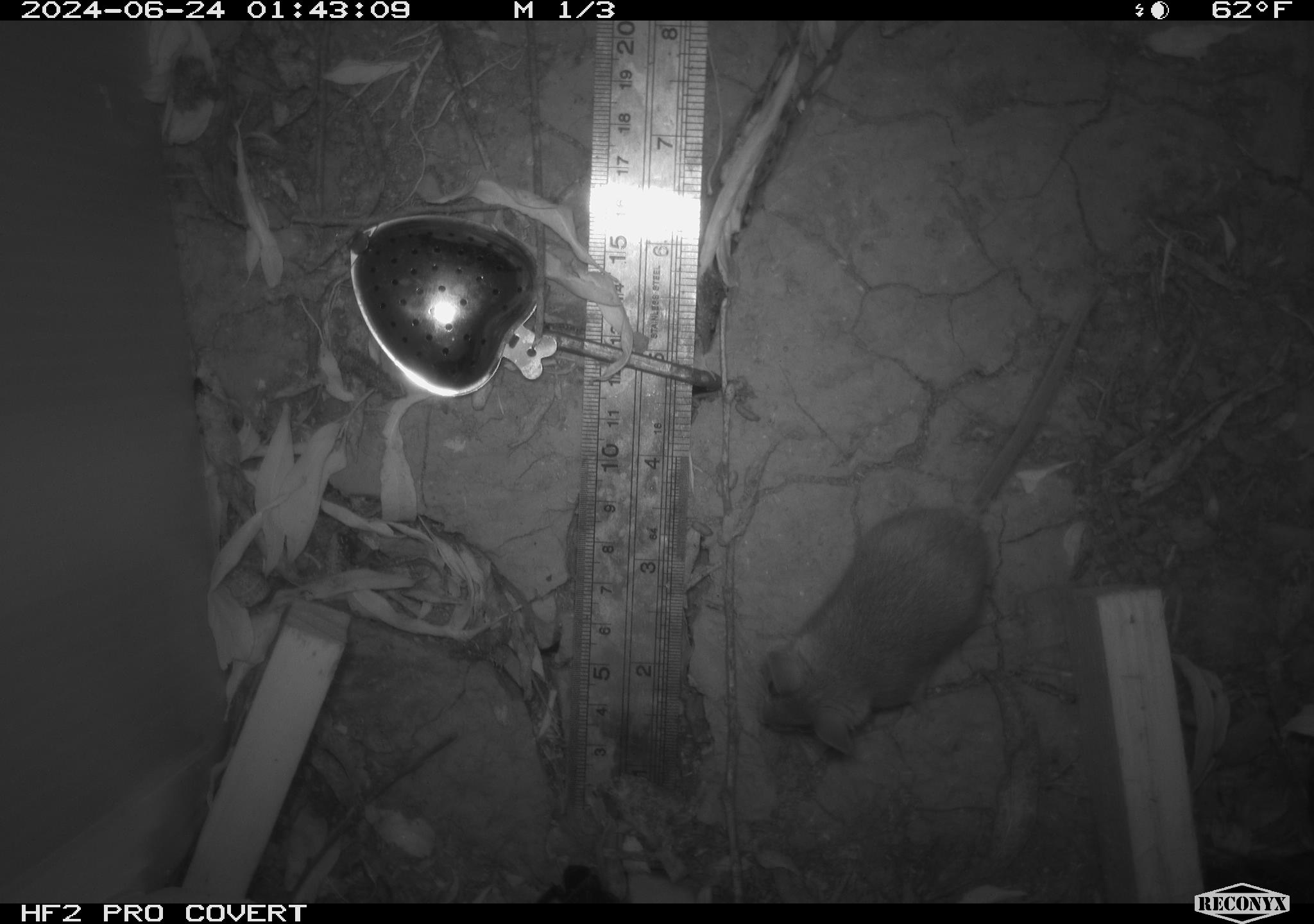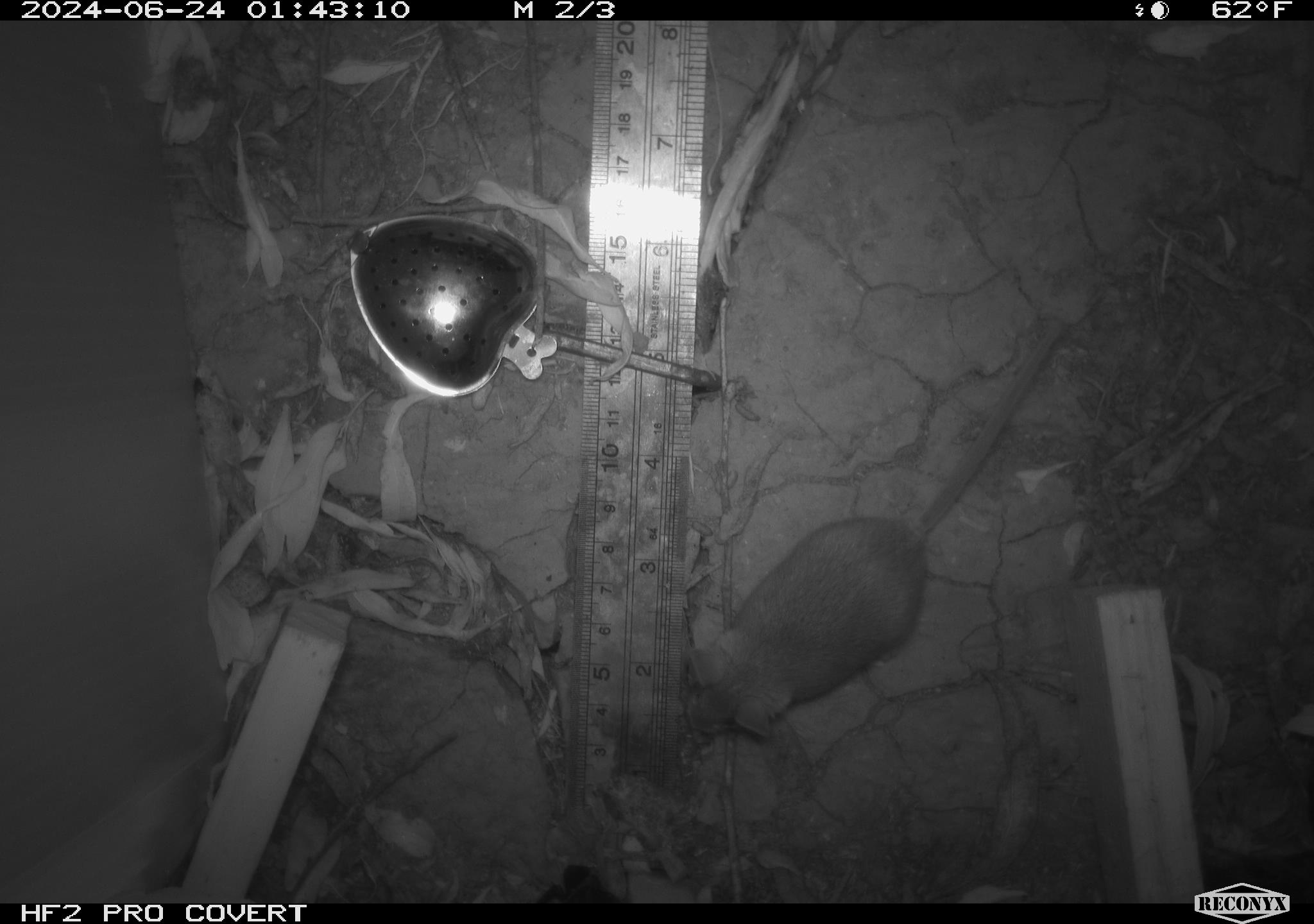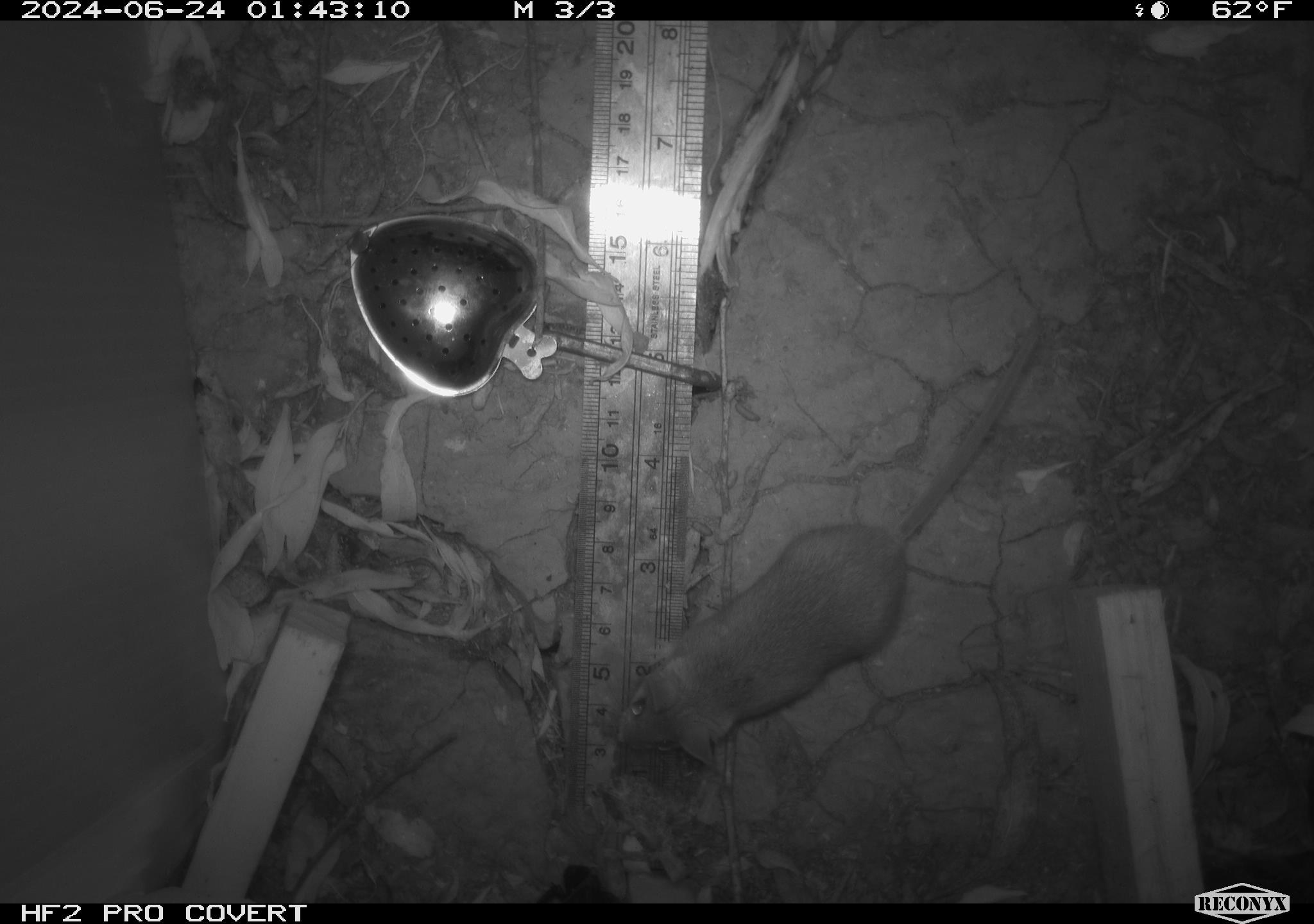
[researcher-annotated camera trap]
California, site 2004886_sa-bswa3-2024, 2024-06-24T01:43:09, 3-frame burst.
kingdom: Animalia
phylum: Chordata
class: Mammalia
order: Rodentia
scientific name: Rodentia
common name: mouse species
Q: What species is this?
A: Mouse species (Rodentia).